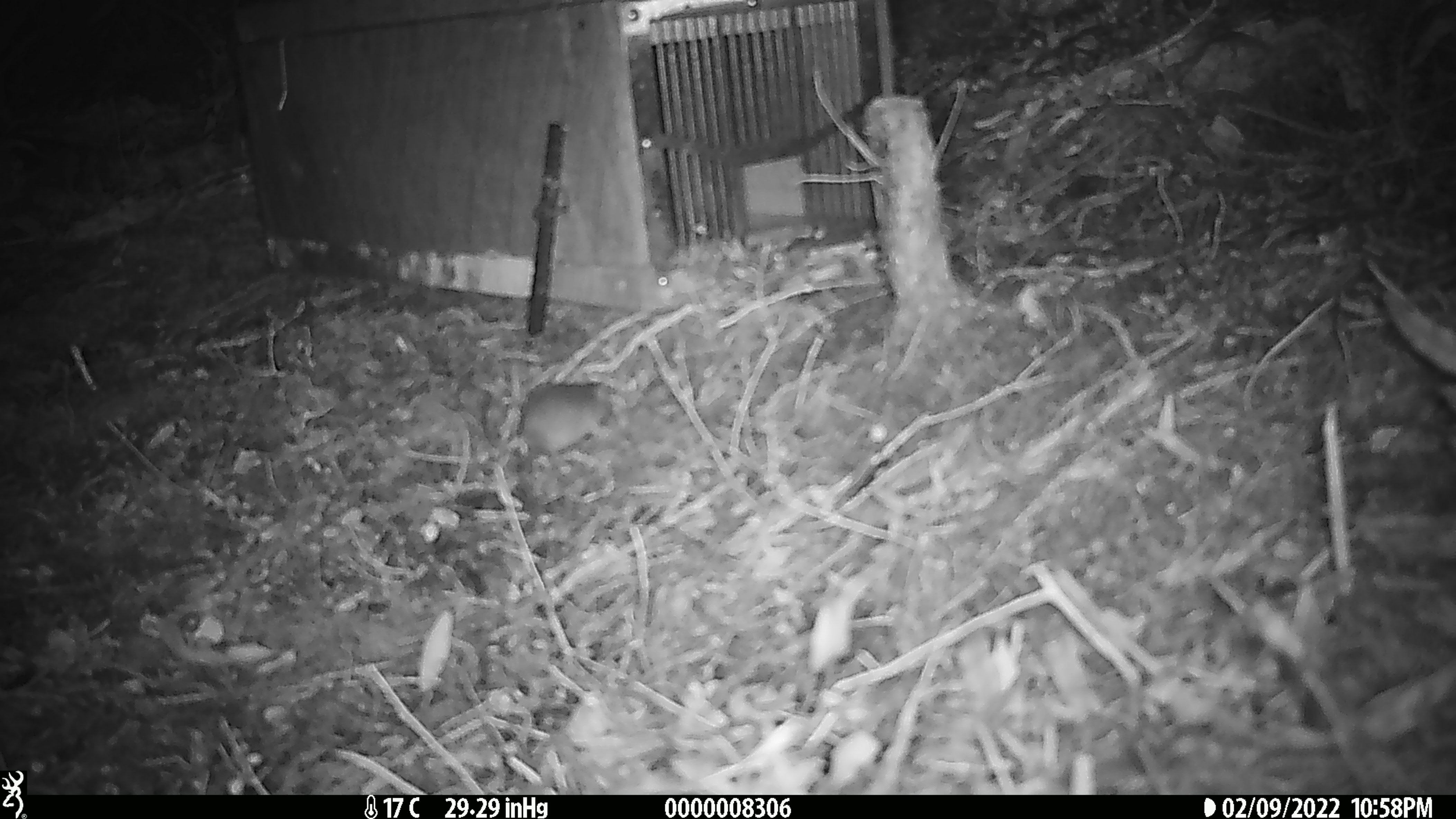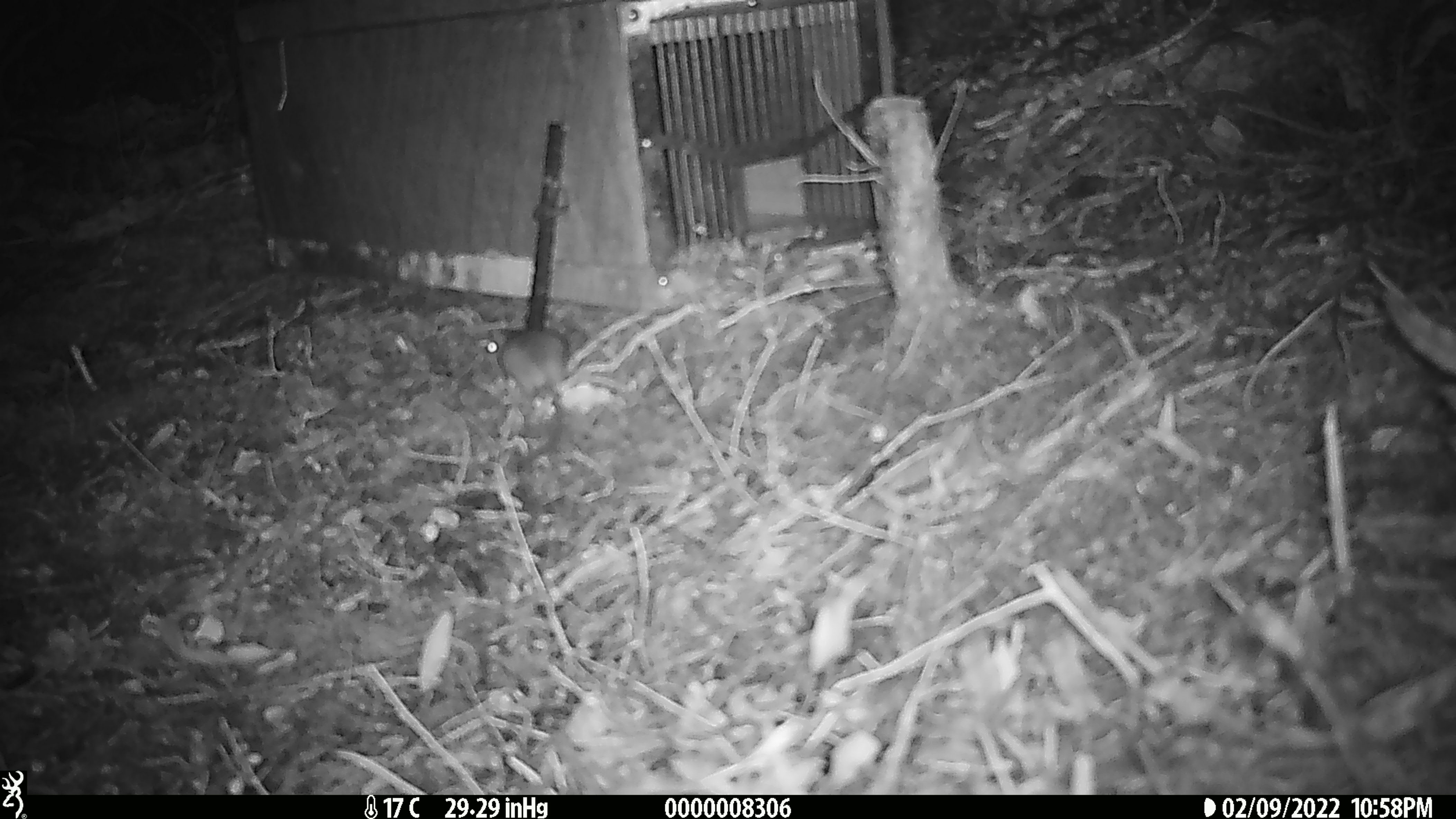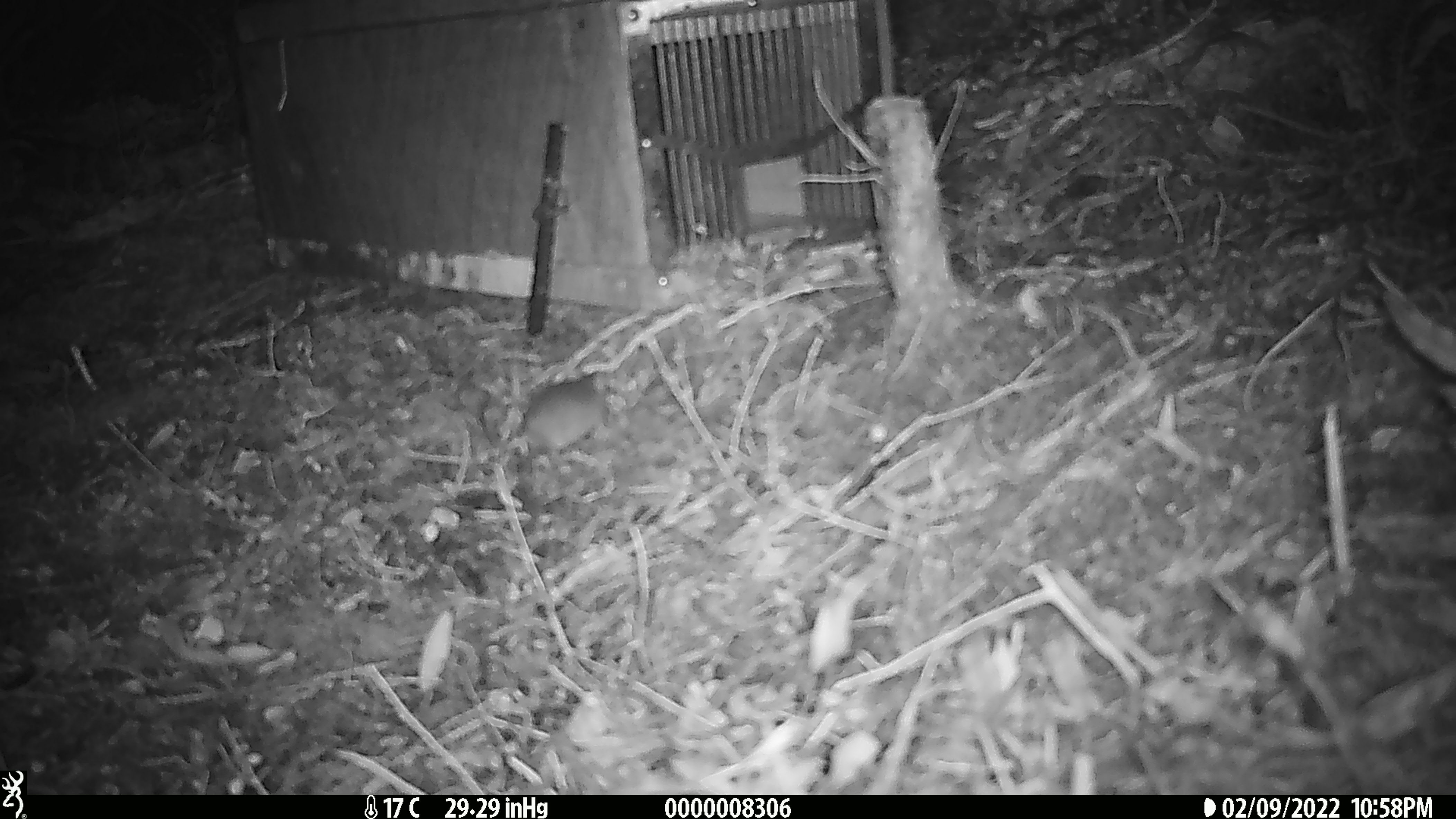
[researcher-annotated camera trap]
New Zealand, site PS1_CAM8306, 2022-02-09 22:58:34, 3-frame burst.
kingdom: Animalia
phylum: Chordata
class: Mammalia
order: Rodentia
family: Muridae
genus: Mus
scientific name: Mus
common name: mouse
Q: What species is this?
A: Mouse (Mus).